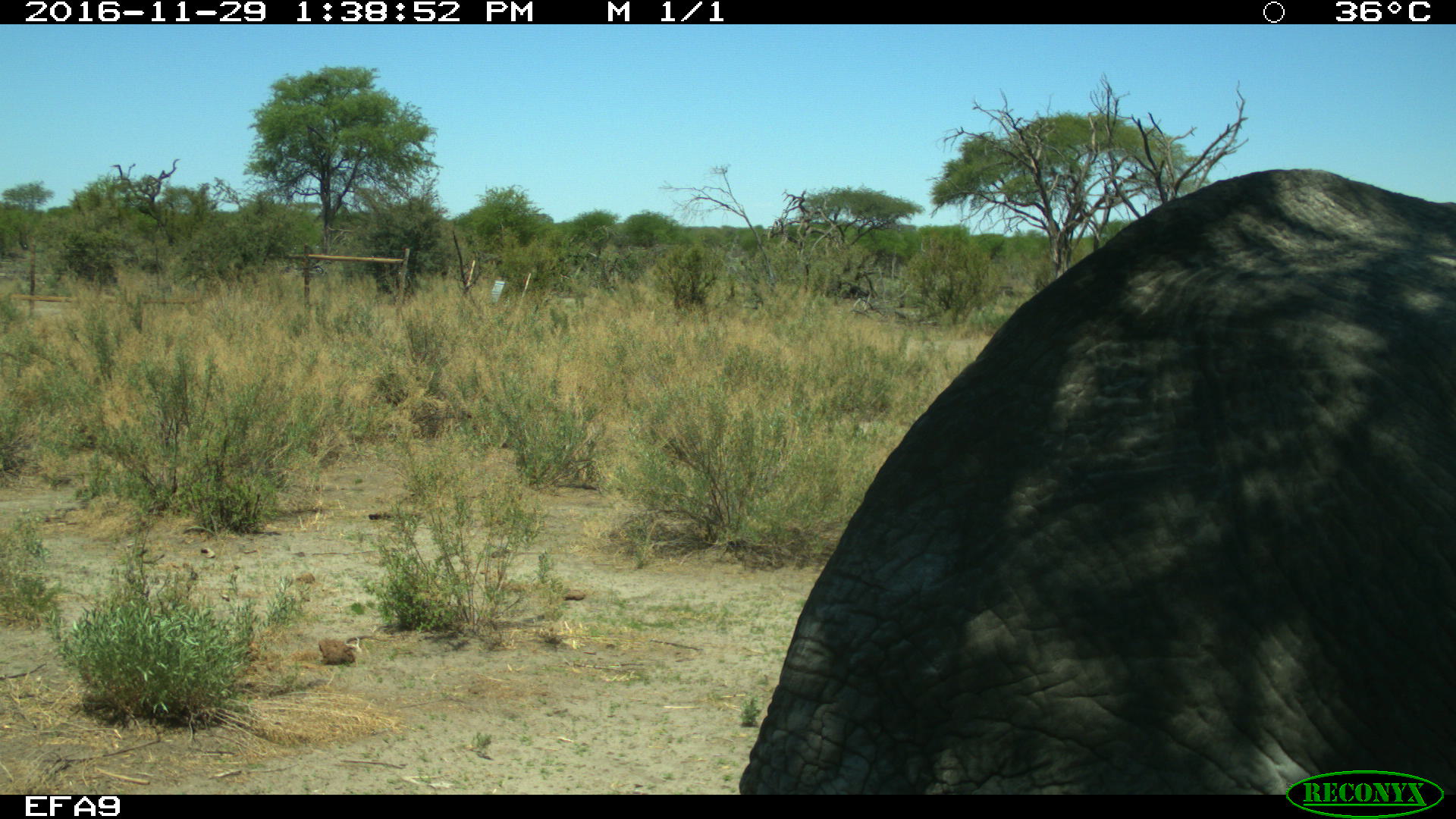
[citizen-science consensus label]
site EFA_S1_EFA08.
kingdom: Animalia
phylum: Chordata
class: Mammalia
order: Proboscidea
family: Elephantidae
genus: Loxodonta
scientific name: Loxodonta africana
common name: african bush elephant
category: elephant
Elephant (african bush elephant) (Loxodonta africana), count 1. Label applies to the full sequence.